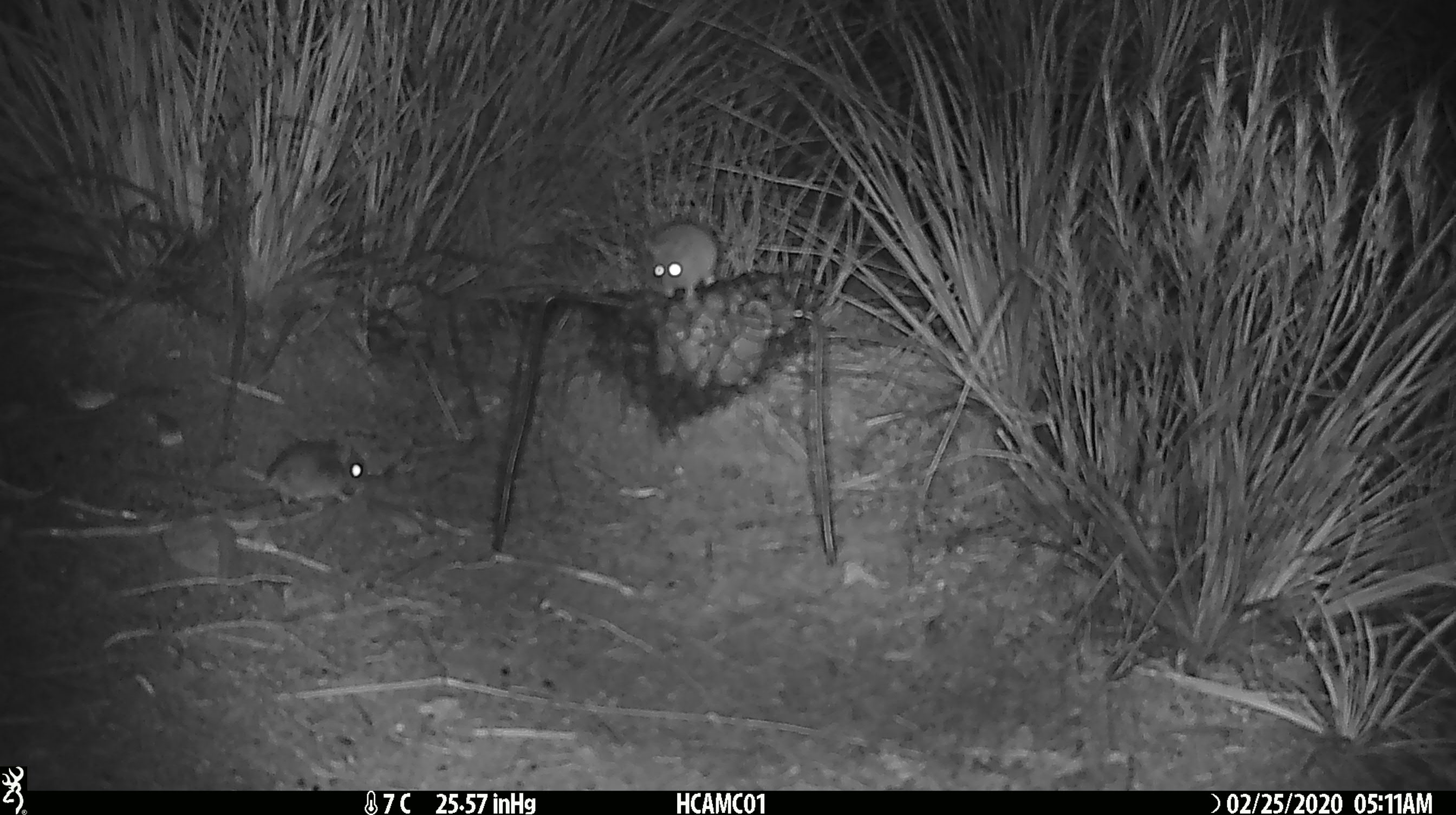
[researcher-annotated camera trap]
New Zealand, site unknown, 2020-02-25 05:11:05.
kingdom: Animalia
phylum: Chordata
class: Mammalia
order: Rodentia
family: Muridae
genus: Mus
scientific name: Mus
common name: mouse